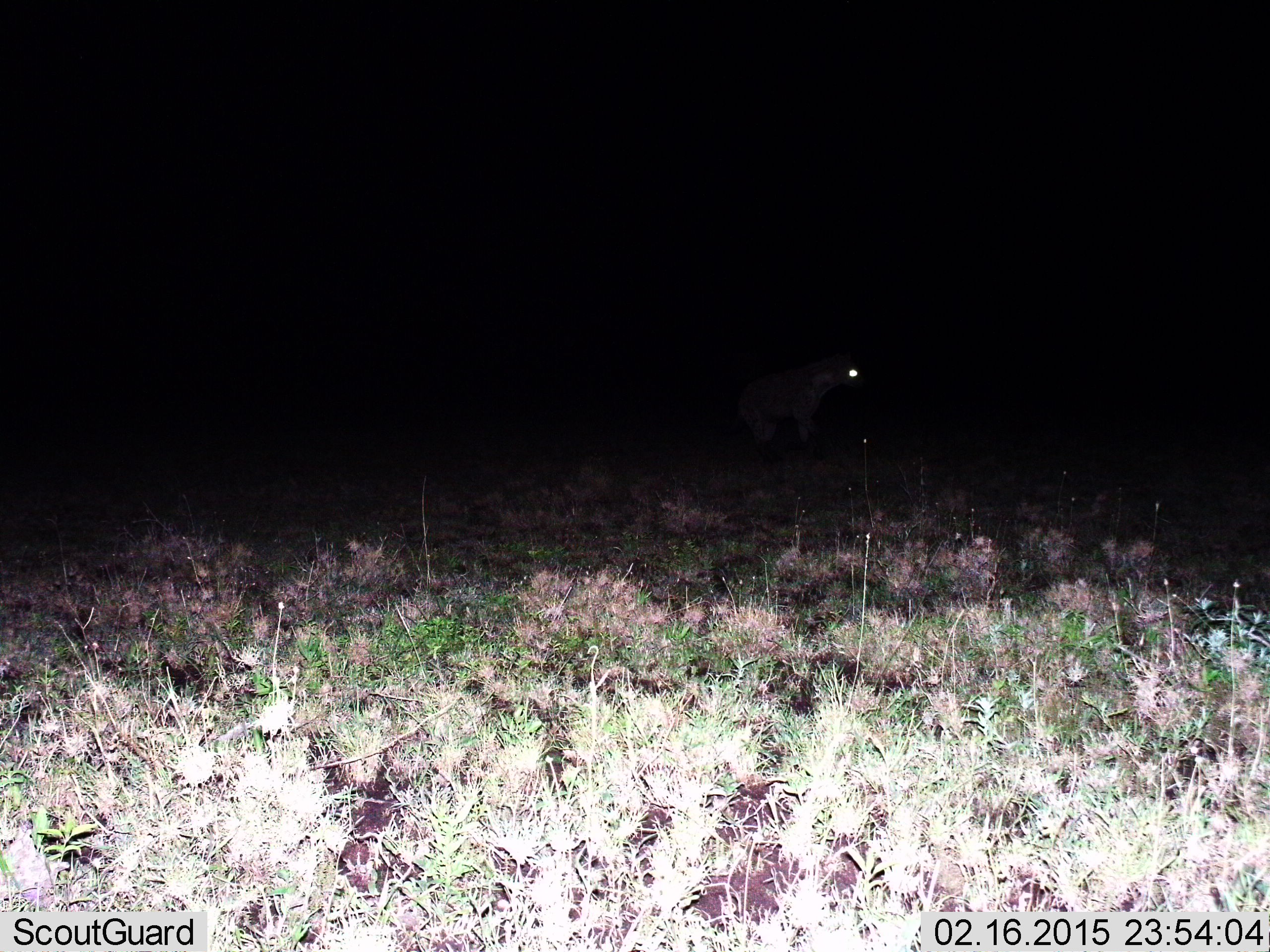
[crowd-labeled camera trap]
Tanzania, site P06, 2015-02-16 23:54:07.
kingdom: Animalia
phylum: Chordata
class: Mammalia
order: Carnivora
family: Hyaenidae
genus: Crocuta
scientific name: Crocuta crocuta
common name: spotted hyena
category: hyenaspotted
Hyenaspotted (spotted hyena) (Crocuta crocuta), count 1. Behavior (volunteer vote fractions): standing 67%, resting 0%, moving 33%, interacting 0%. Young present (vote fraction): 0%. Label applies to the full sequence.